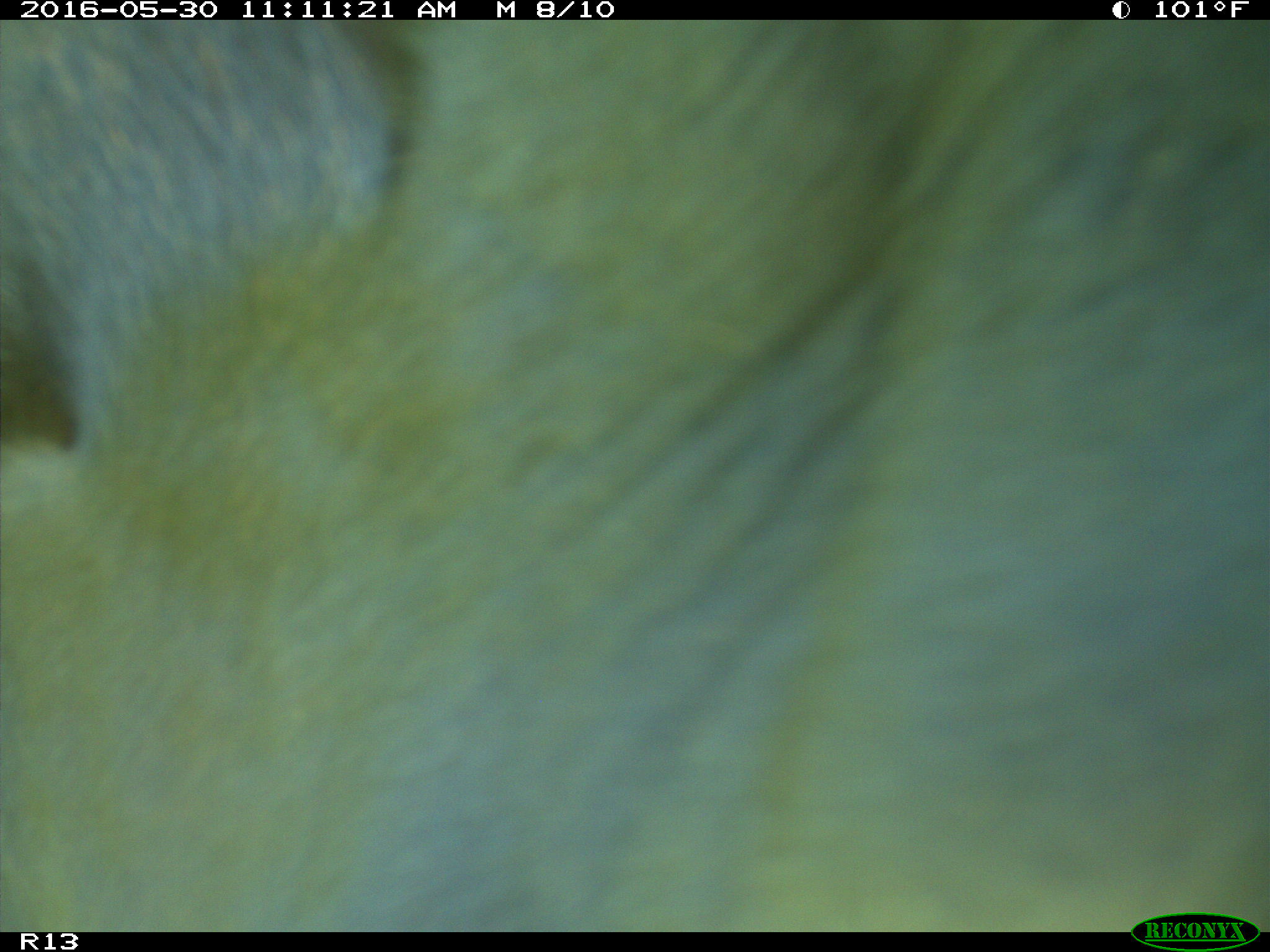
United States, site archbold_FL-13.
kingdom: Animalia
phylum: Chordata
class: Mammalia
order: Artiodactyla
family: Bovidae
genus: Bos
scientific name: Bos taurus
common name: domestic cow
Bos taurus (domestic cow).